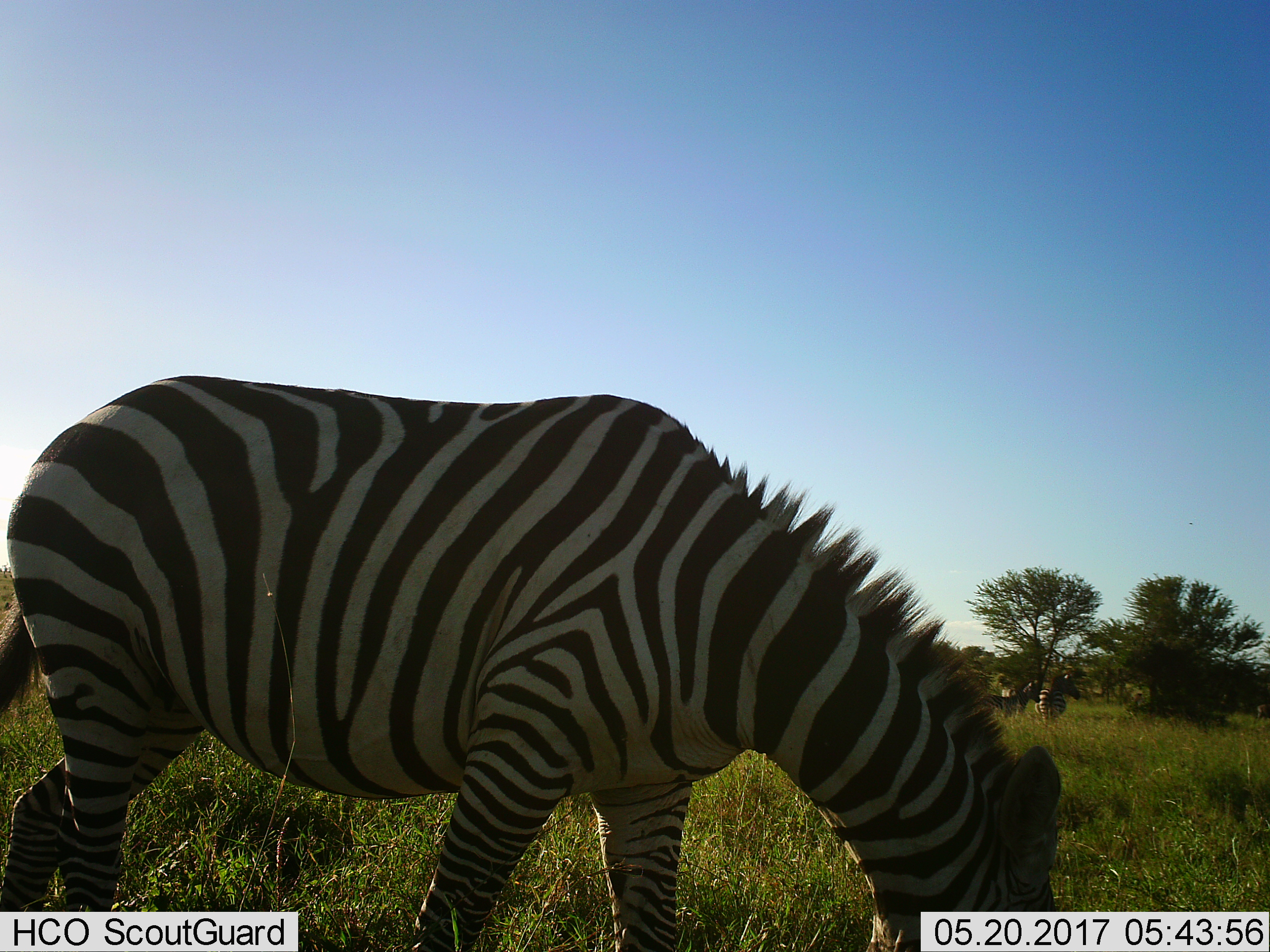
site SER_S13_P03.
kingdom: Animalia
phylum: Chordata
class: Mammalia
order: Perissodactyla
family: Equidae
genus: Equus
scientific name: Equus quagga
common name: plains zebra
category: zebraplains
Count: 3.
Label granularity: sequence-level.